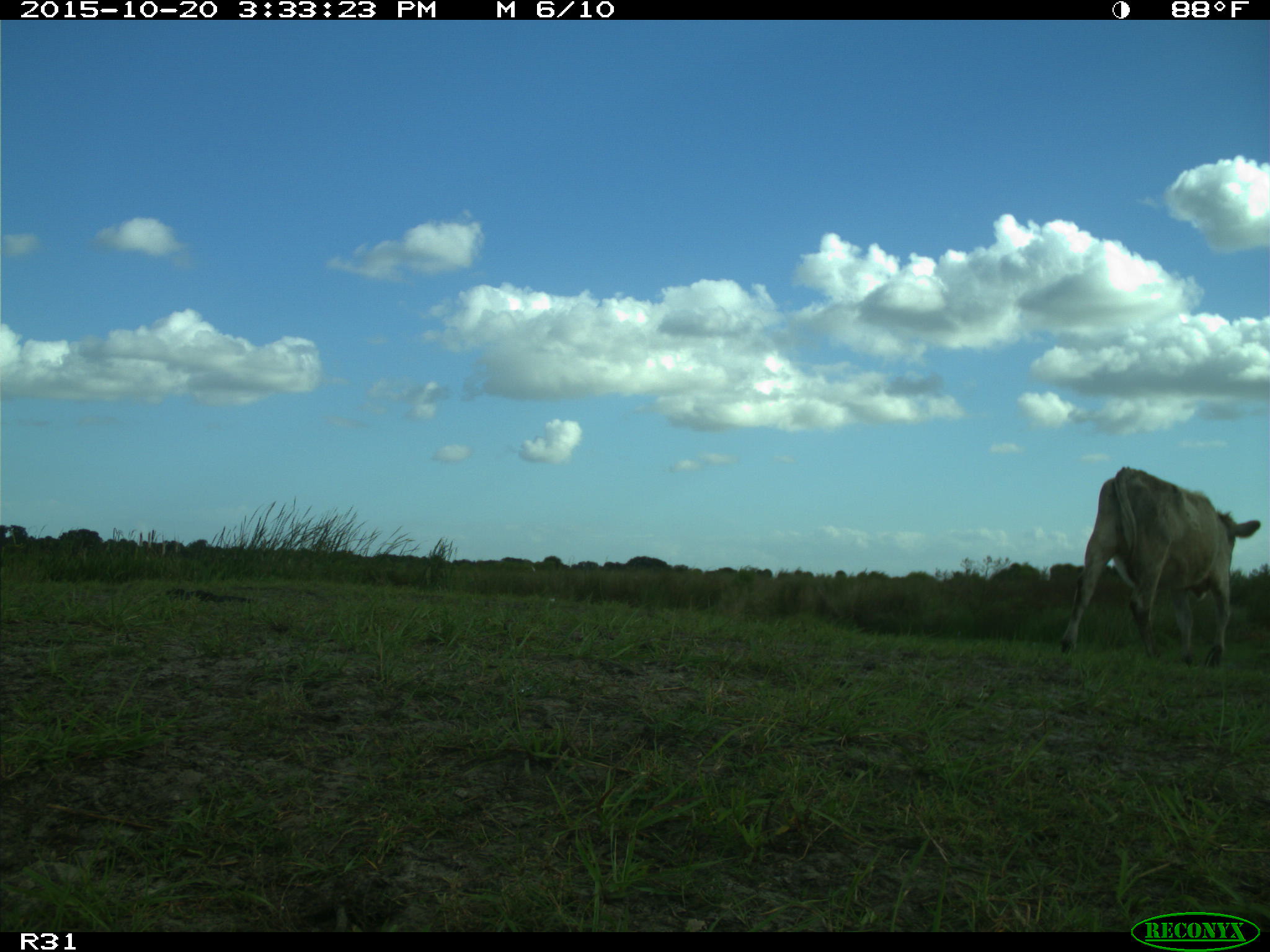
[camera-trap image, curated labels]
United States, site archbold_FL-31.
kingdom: Animalia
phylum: Chordata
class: Mammalia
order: Artiodactyla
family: Bovidae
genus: Bos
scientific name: Bos taurus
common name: domestic cow